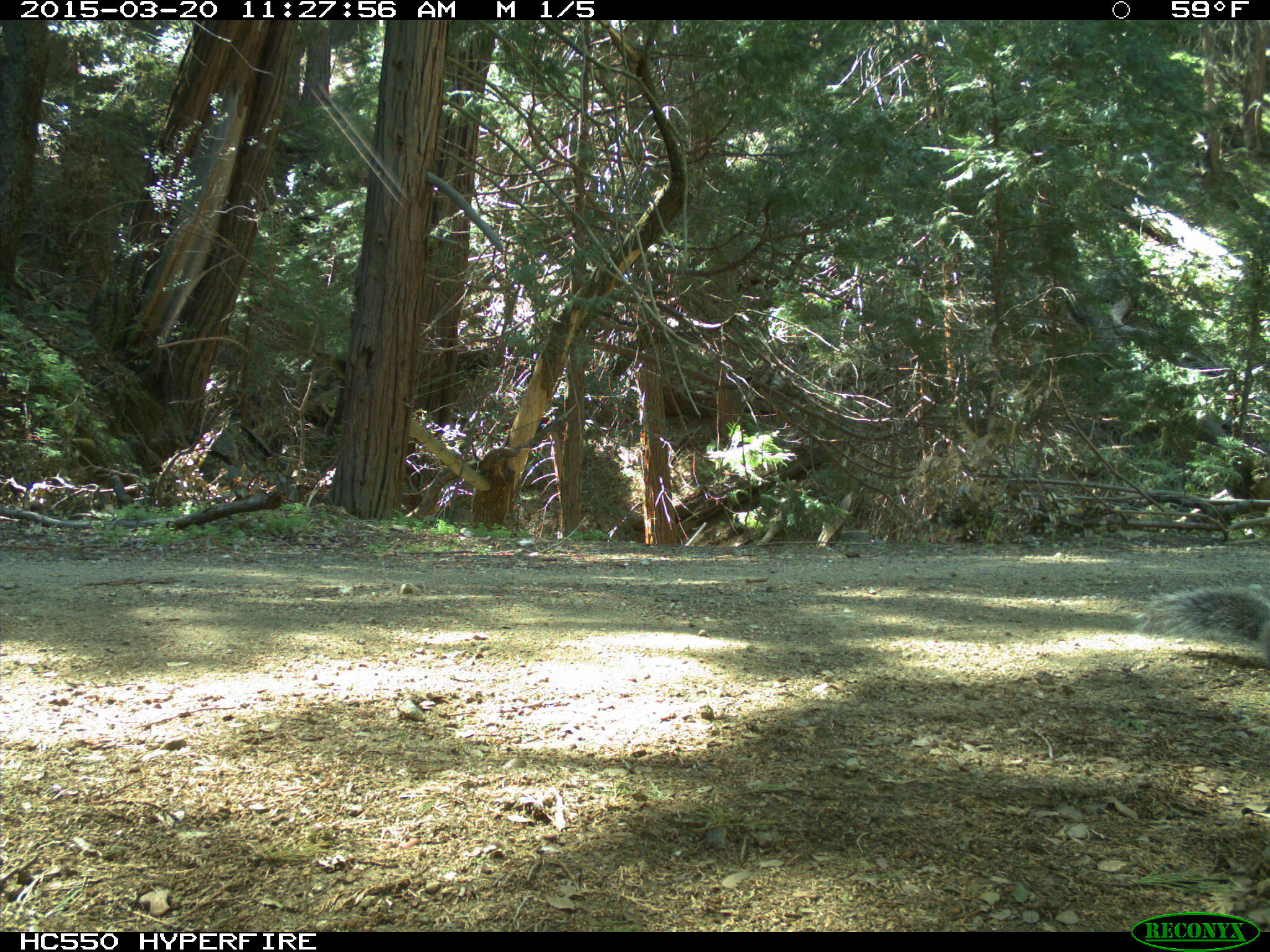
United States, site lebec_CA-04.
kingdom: Animalia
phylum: Chordata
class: Mammalia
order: Rodentia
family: Sciuridae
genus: Sciurus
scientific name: Sciurus carolinensis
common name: eastern gray squirrel